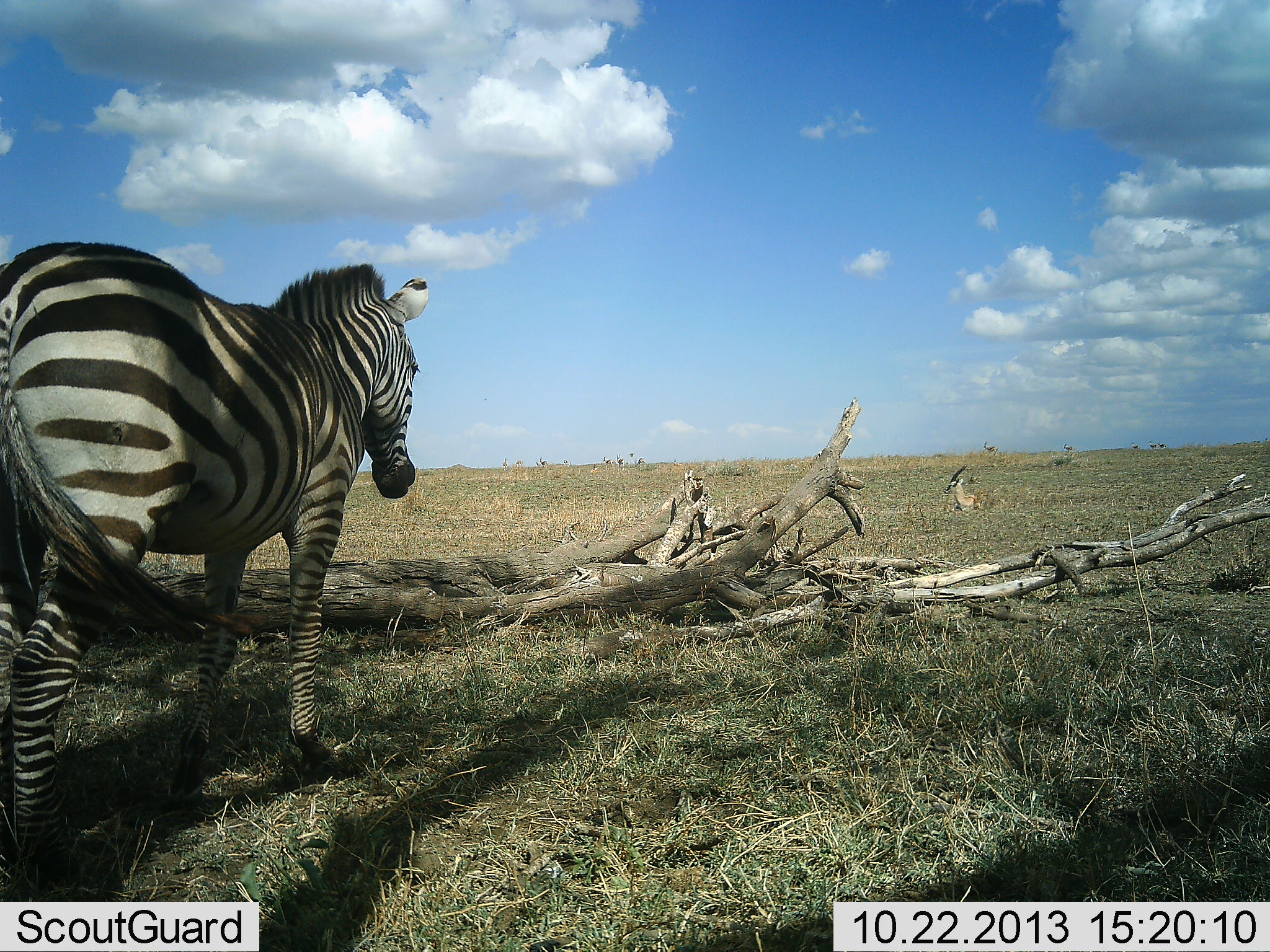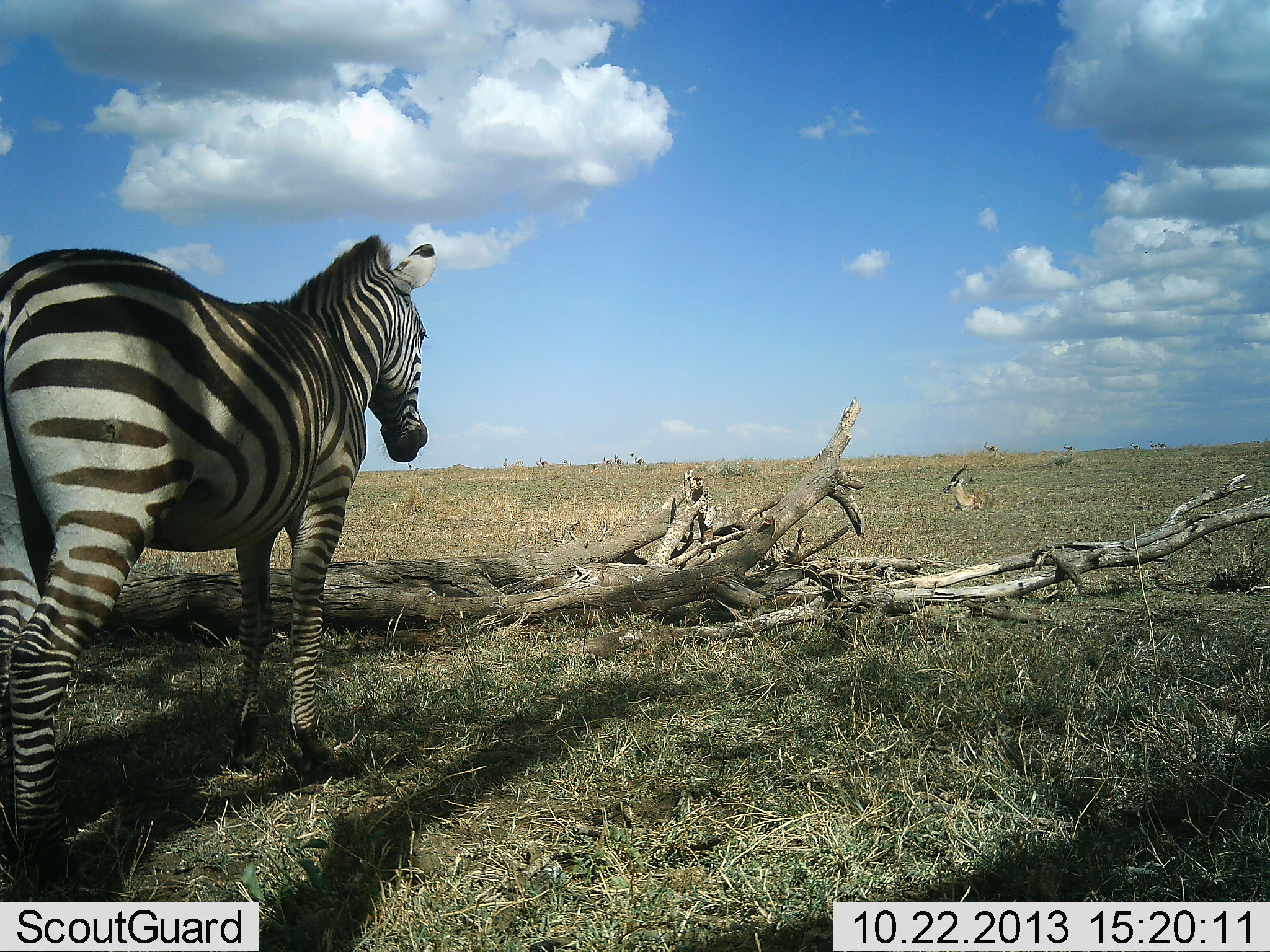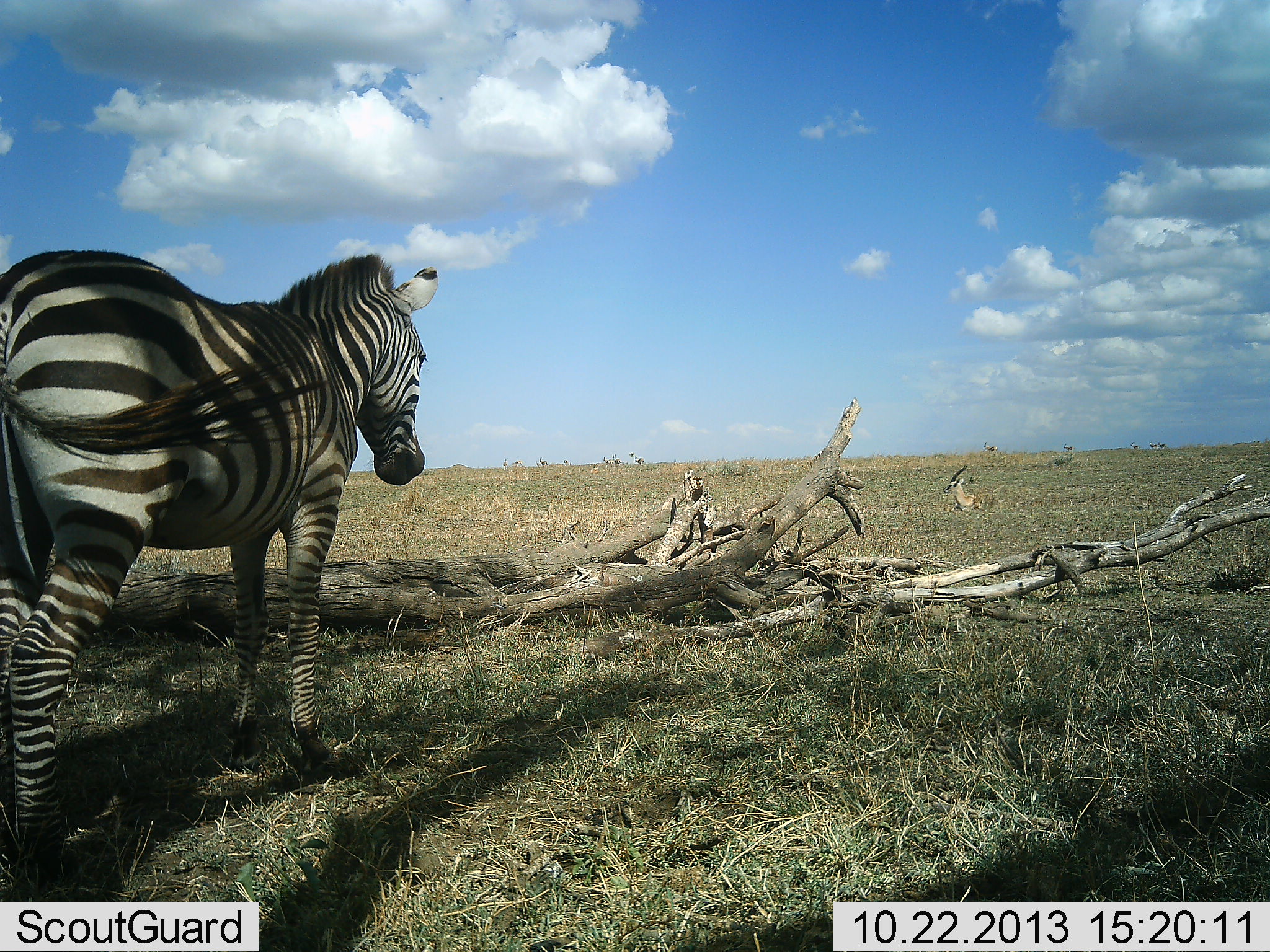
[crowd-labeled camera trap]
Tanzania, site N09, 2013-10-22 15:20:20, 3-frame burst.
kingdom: Animalia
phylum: Chordata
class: Mammalia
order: Artiodactyla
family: Bovidae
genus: Eudorcas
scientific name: Eudorcas thomsonii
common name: thomson's gazelle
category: gazellethomsons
Gazellethomsons (thomson's gazelle) (Eudorcas thomsonii), count 1. Behavior (volunteer vote fractions): standing 8%, resting 92%, moving 17%, interacting 0%. Young present (vote fraction): 0%. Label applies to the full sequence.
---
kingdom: Animalia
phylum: Chordata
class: Mammalia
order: Perissodactyla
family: Equidae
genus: Equus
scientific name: Equus quagga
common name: plains zebra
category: zebra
Zebra (plains zebra) (Equus quagga), count 1. Behavior (volunteer vote fractions): standing 97%, resting 3%, moving 3%, interacting 3%. Young present (vote fraction): 0%. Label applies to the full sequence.